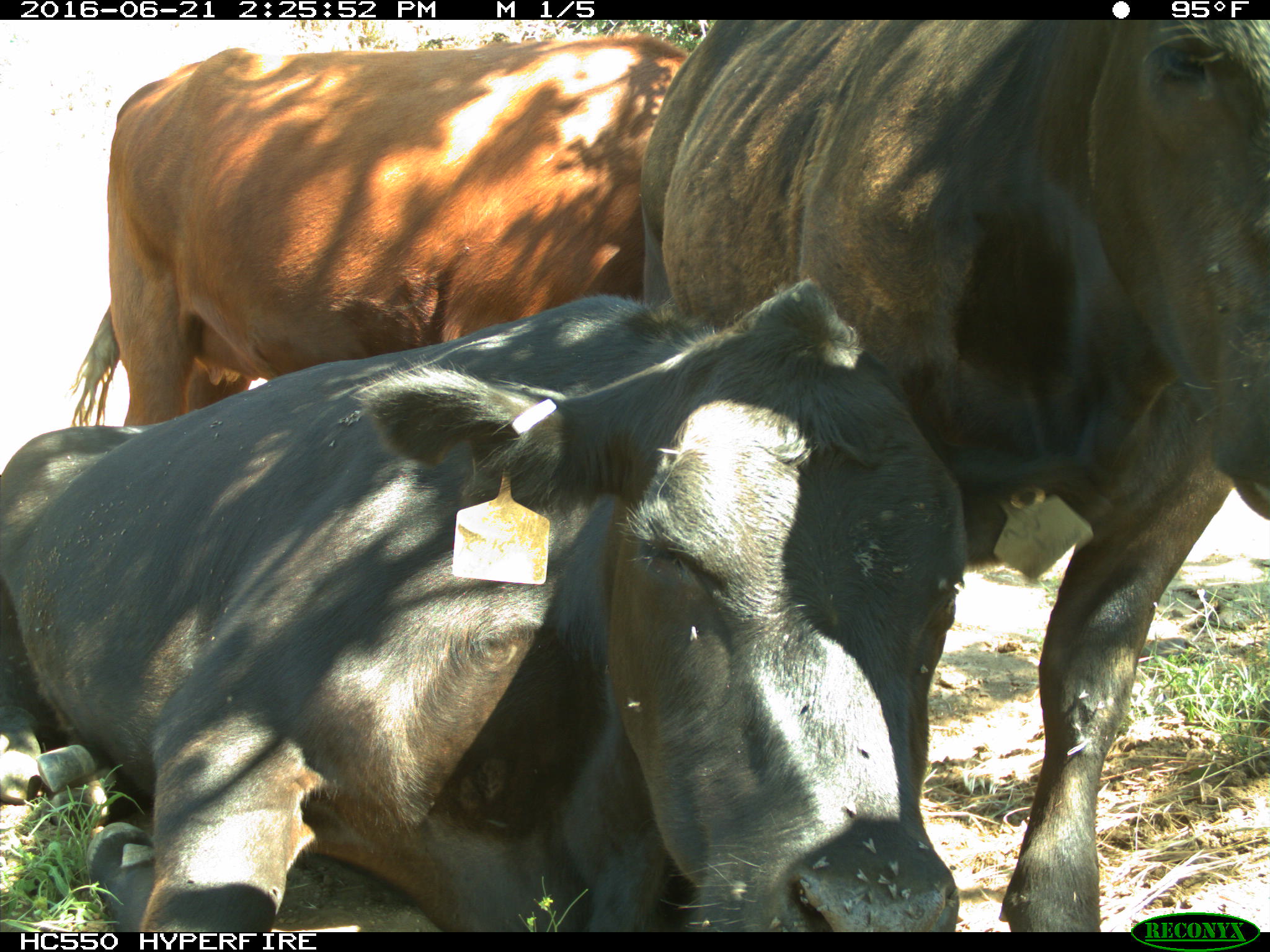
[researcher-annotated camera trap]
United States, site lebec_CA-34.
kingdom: Animalia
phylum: Chordata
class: Mammalia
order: Artiodactyla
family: Bovidae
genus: Bos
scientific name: Bos taurus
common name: domestic cow